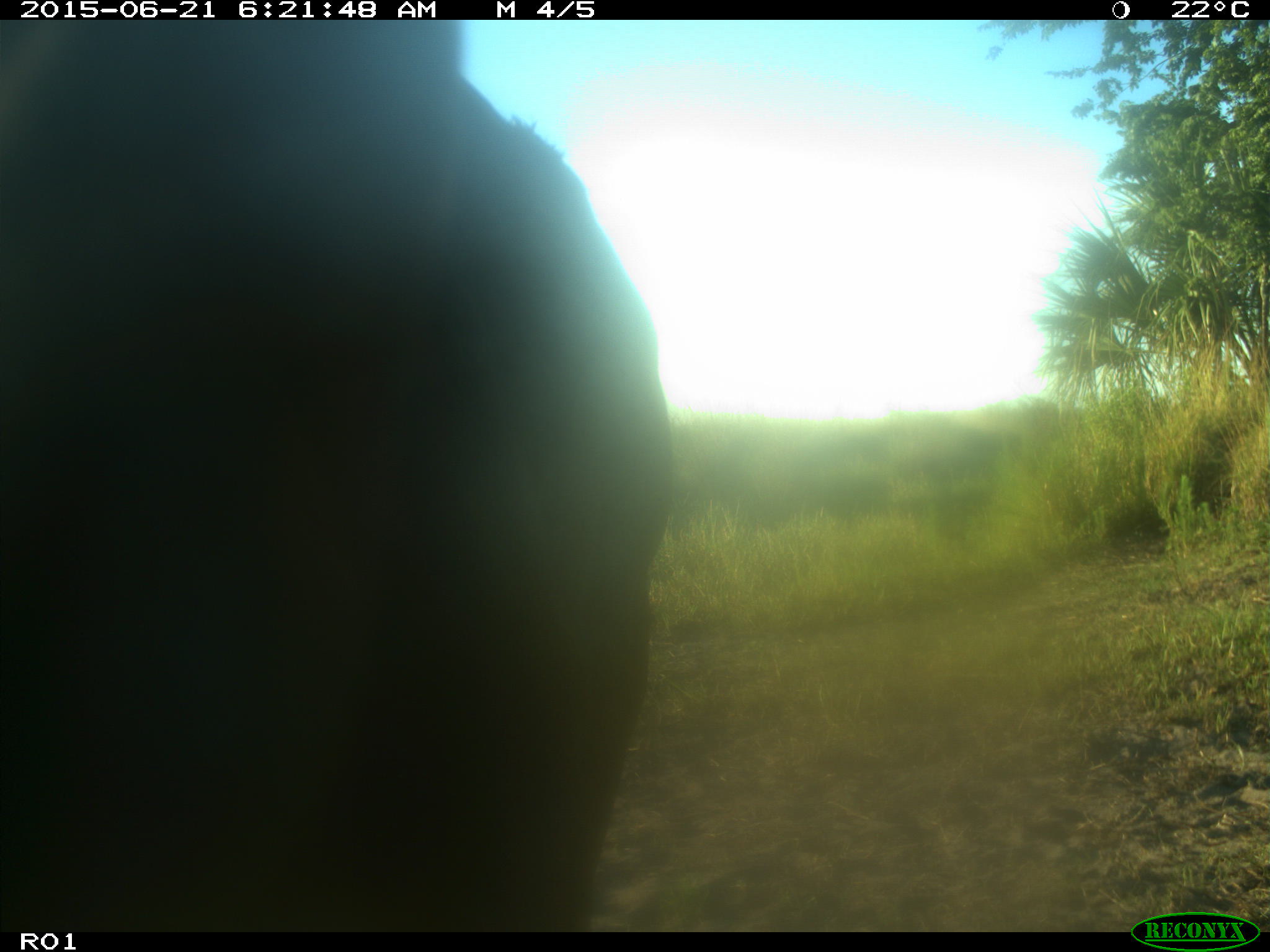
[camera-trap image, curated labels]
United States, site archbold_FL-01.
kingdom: Animalia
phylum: Chordata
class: Mammalia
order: Artiodactyla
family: Bovidae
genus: Bos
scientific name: Bos taurus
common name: domestic cow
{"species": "Bos taurus (domestic cow)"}